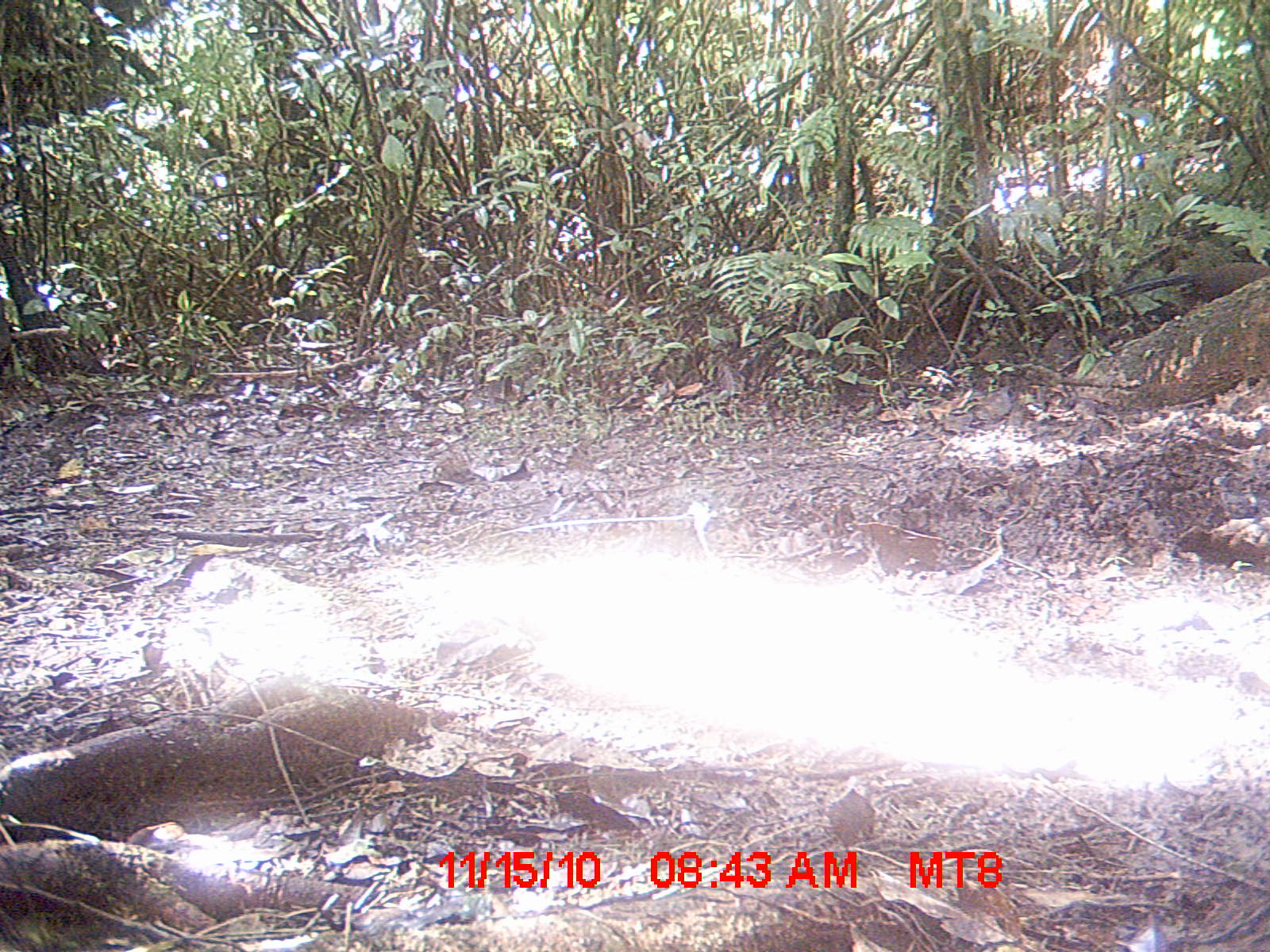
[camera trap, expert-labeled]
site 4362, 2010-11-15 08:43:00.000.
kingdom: Animalia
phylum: Chordata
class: Aves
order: Cuculiformes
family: Cuculidae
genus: Coua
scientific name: Coua serriana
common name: red-breasted coua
Coua serriana (red-breasted coua), count 1.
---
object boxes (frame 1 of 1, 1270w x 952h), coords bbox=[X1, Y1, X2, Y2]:
coua serriana: bbox=[1115, 260, 1269, 303]